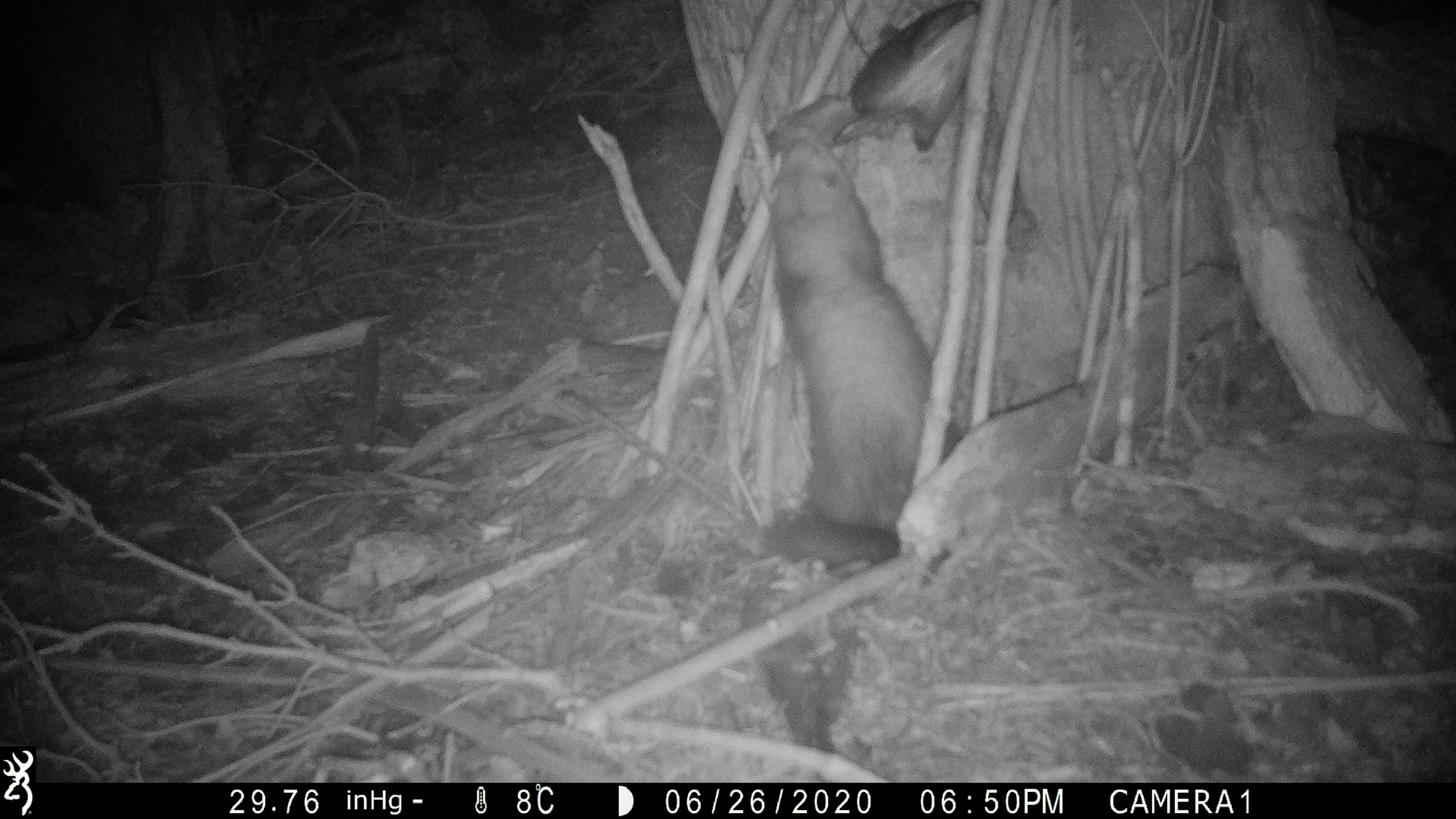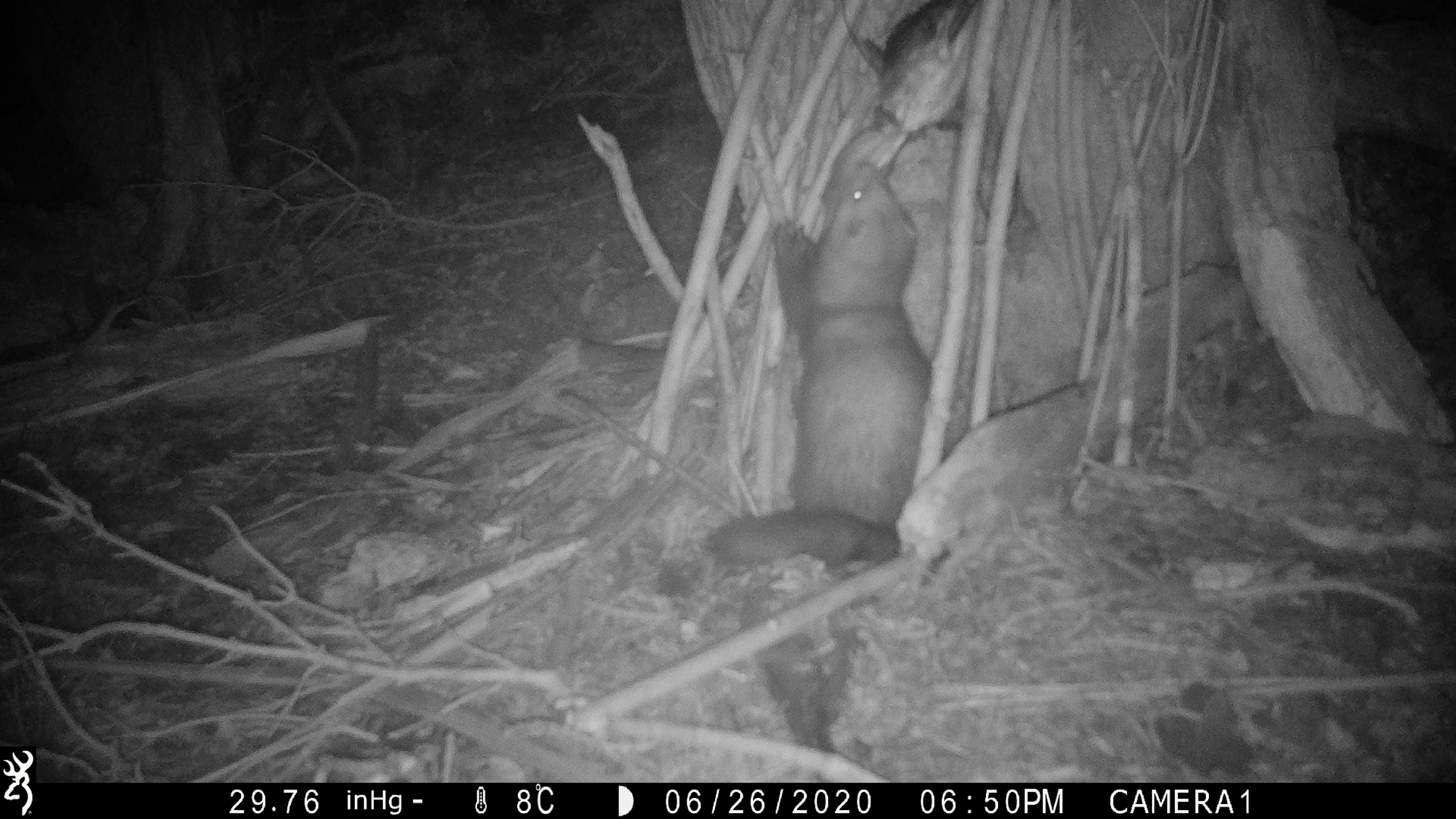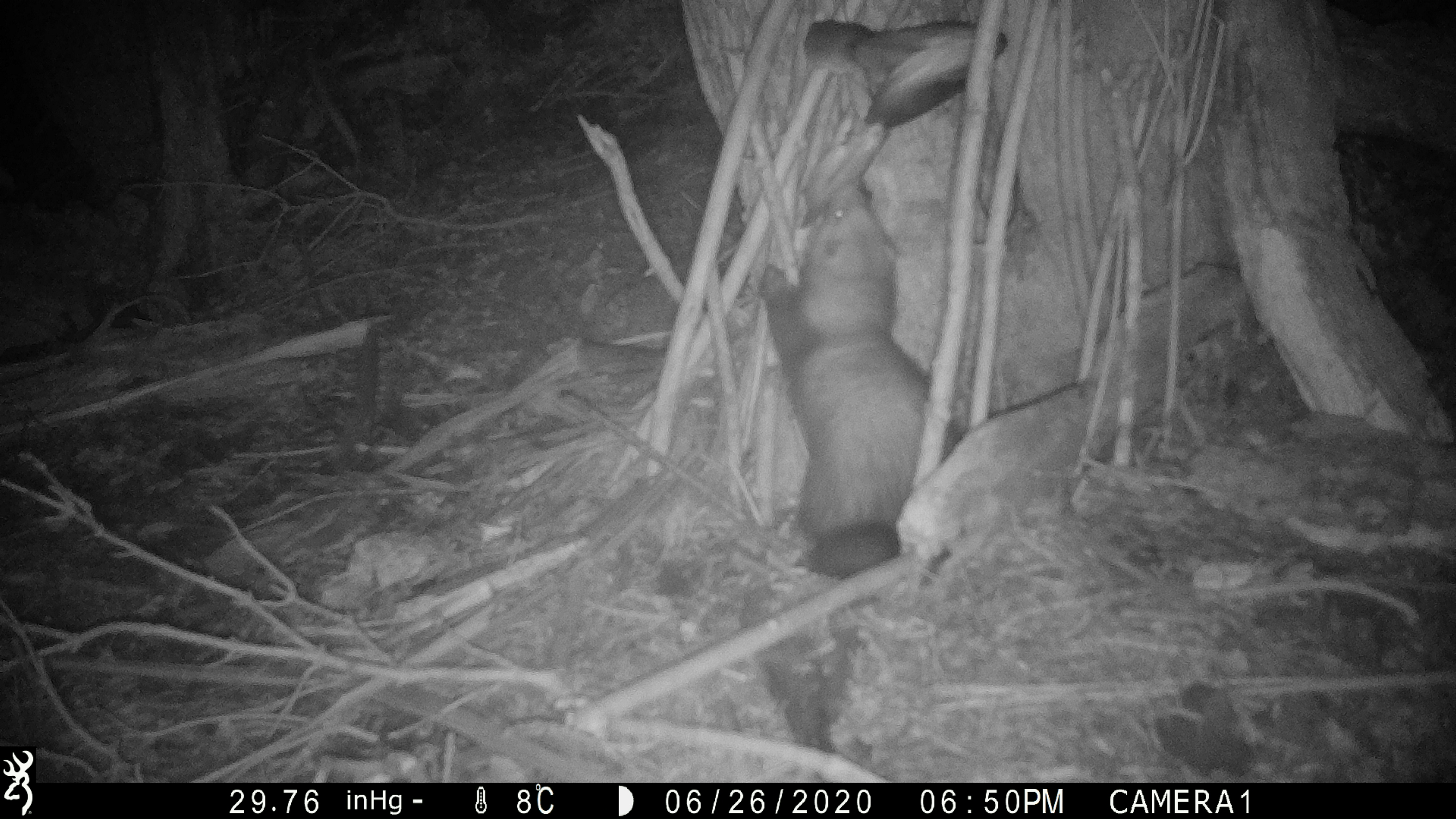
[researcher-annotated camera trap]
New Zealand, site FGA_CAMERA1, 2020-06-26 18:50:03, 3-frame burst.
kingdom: Animalia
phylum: Chordata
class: Mammalia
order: Carnivora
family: Mustelidae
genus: Mustela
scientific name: Mustela furo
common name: ferret